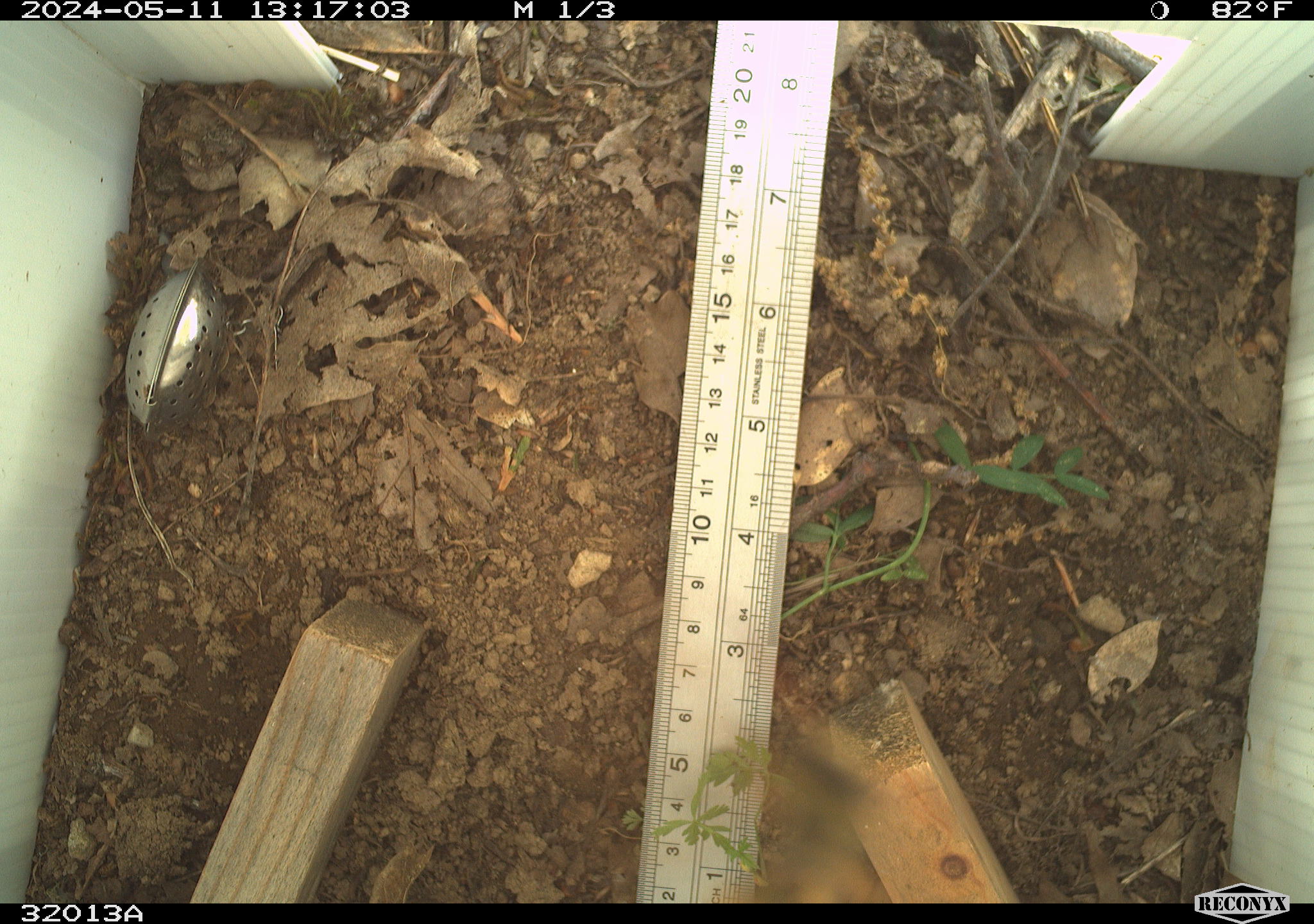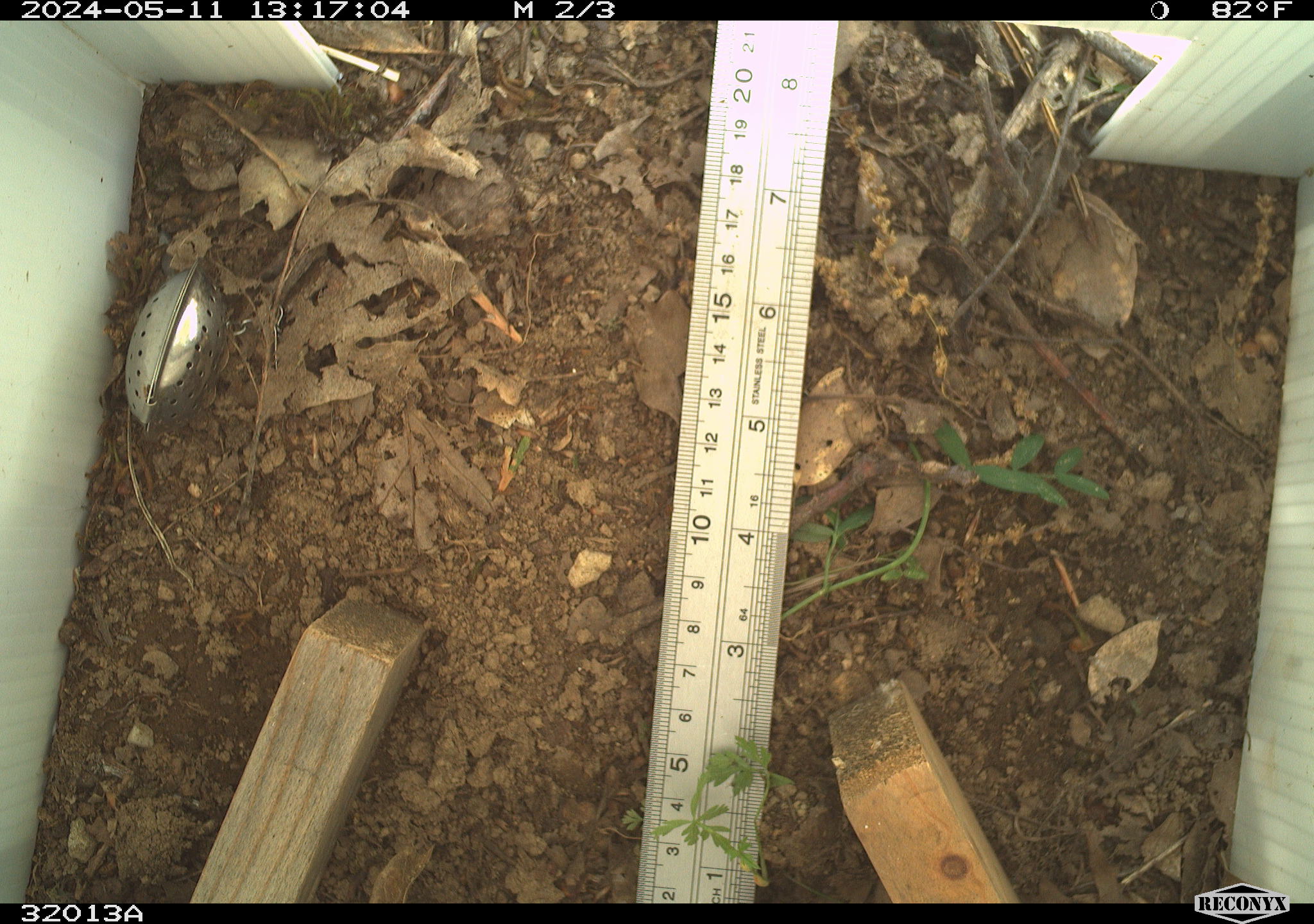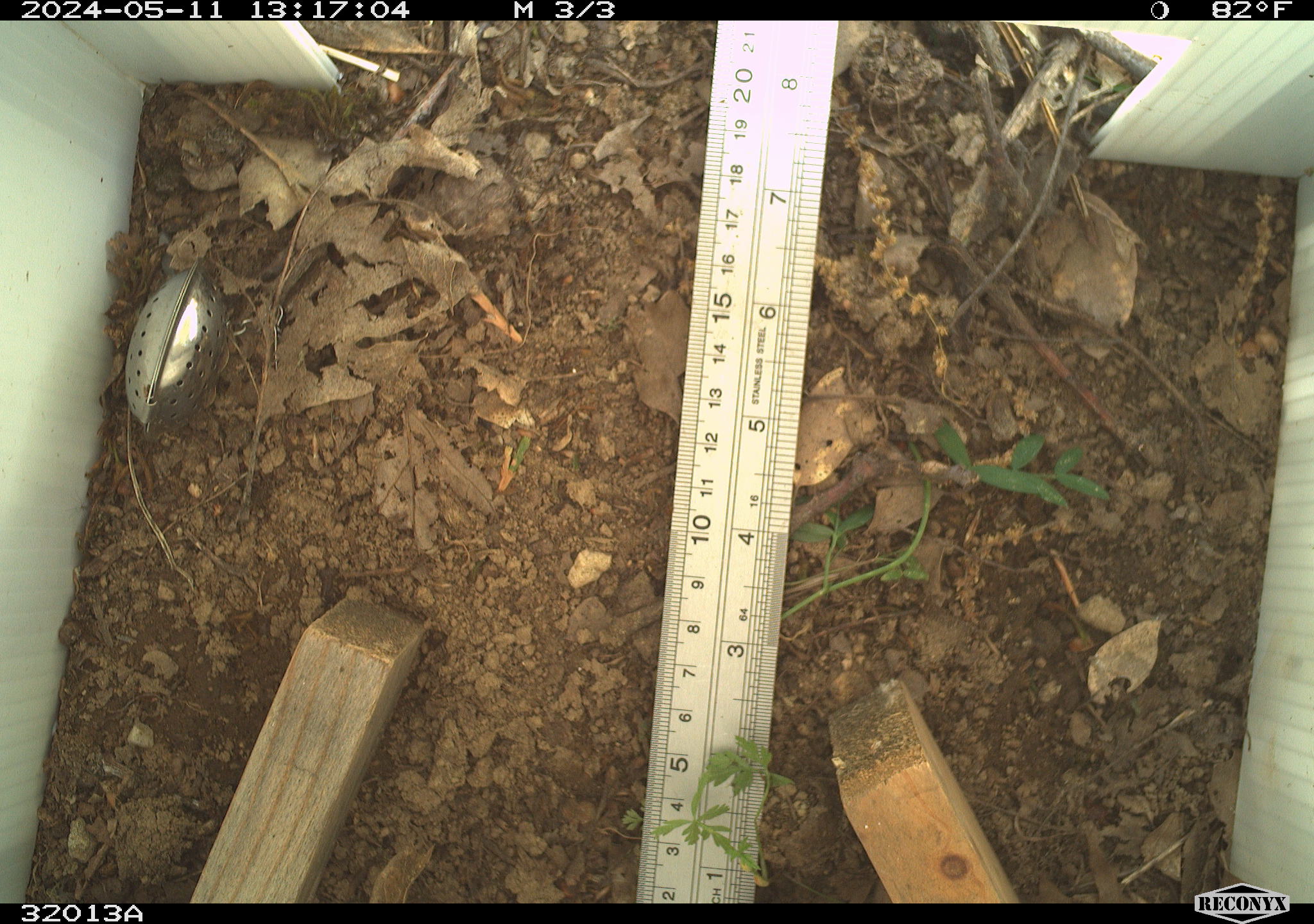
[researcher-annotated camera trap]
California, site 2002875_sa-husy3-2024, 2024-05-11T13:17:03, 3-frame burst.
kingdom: Animalia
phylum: Arthropoda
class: Insecta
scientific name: Insecta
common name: insect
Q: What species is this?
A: Insect (Insecta).